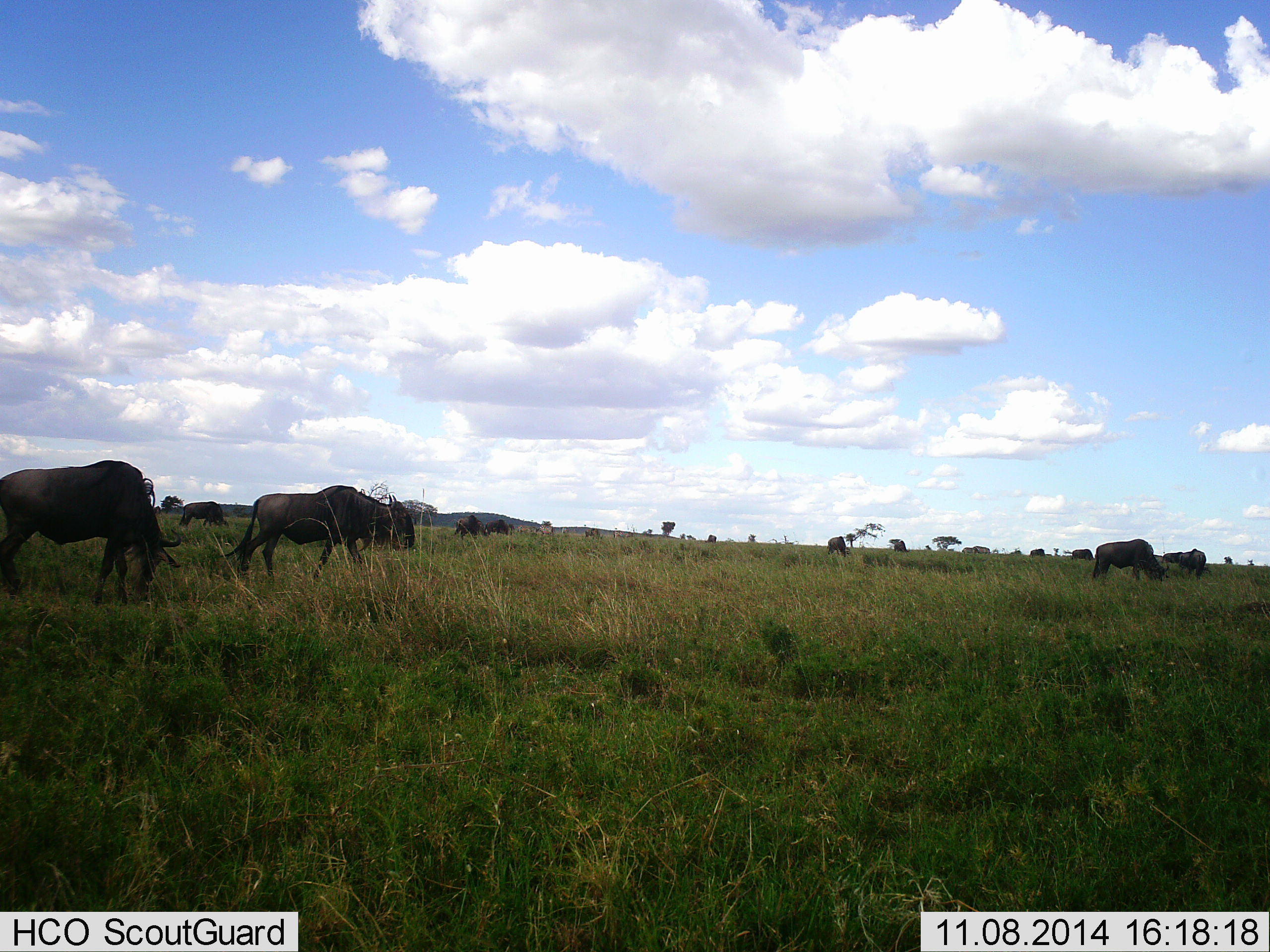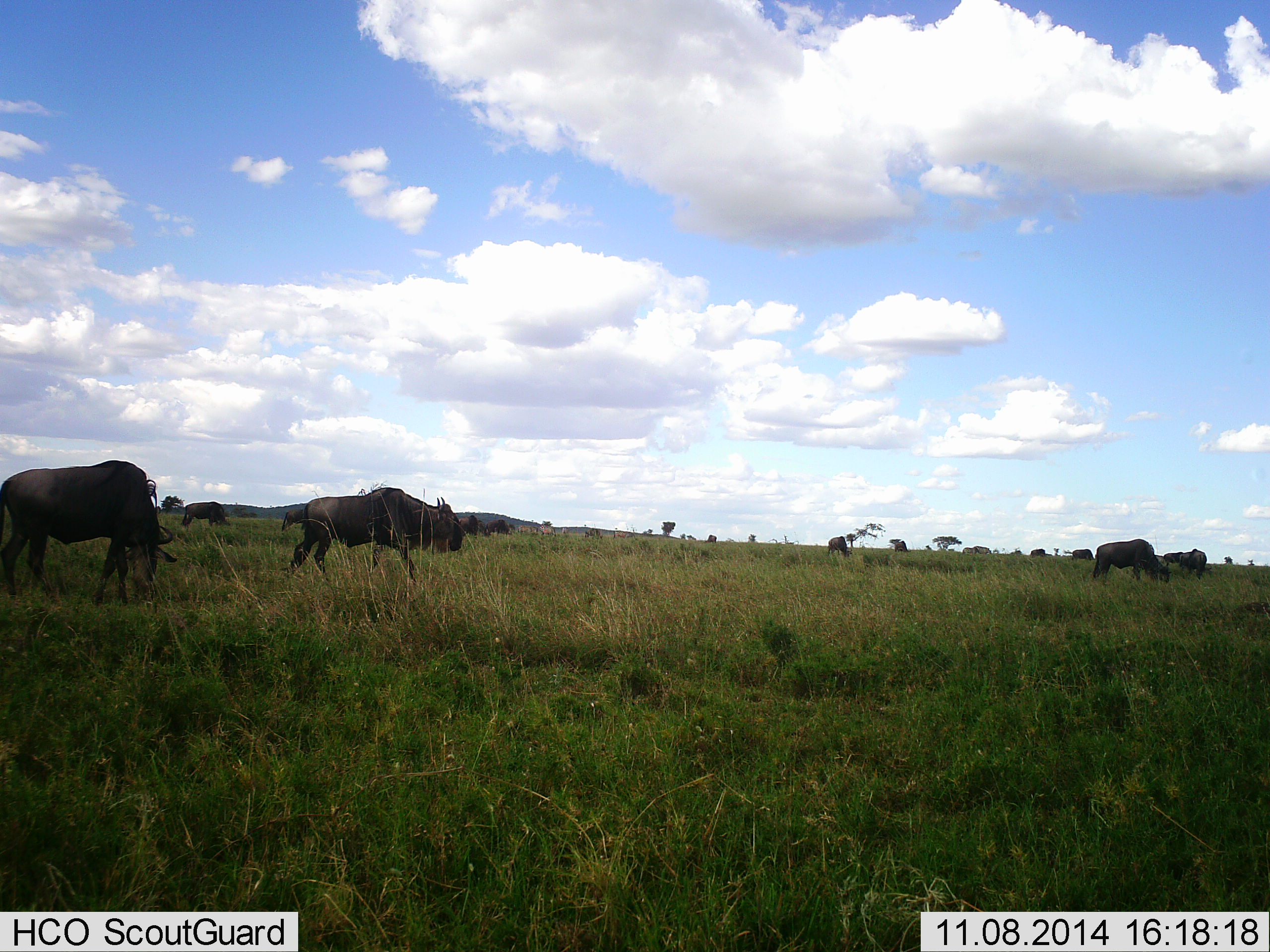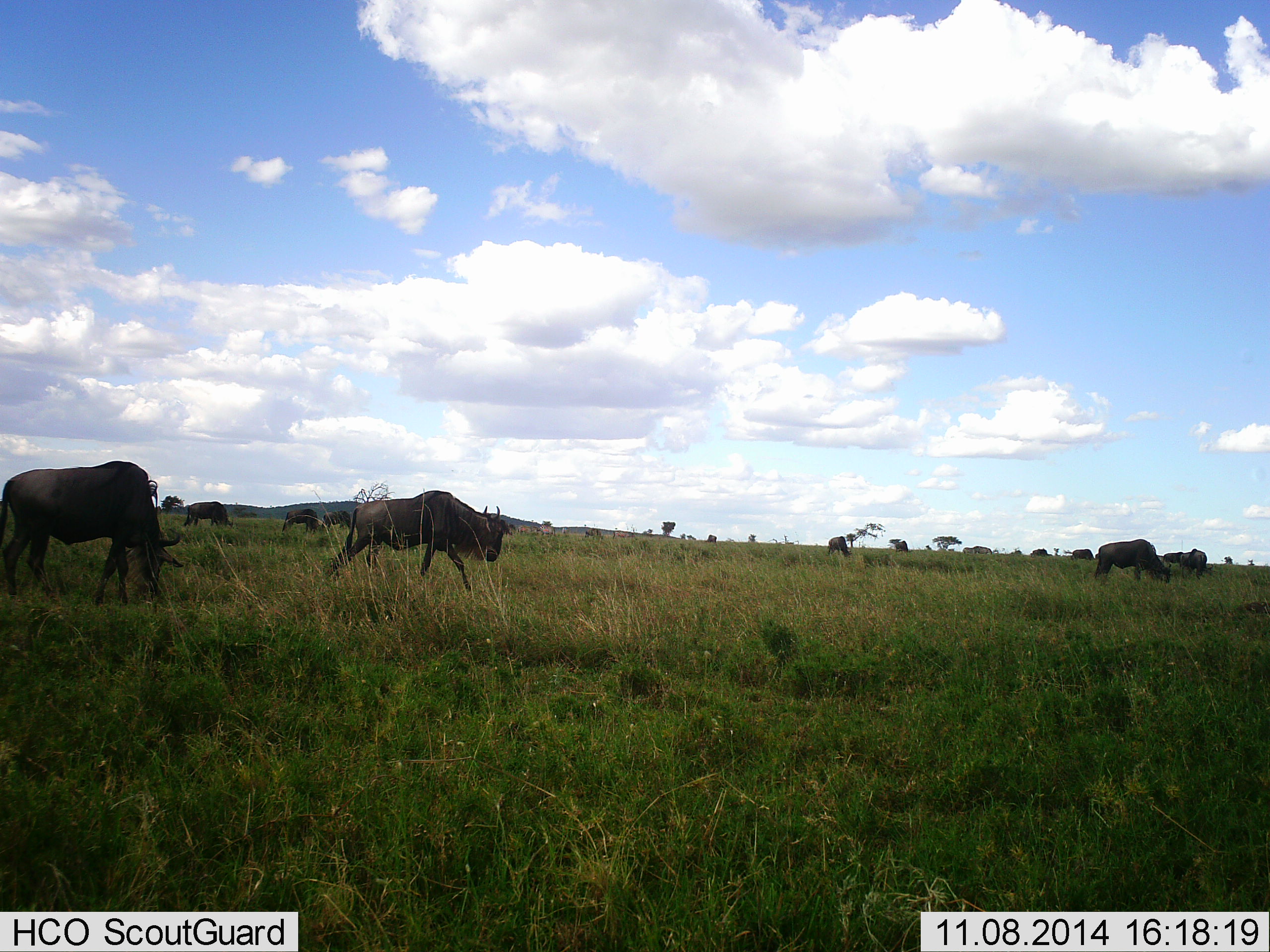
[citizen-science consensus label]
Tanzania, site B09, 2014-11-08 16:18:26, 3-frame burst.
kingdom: Animalia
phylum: Chordata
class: Mammalia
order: Artiodactyla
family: Bovidae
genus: Connochaetes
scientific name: Connochaetes taurinus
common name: blue wildebeest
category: wildebeest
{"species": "wildebeest (blue wildebeest) (Connochaetes taurinus)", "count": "11-50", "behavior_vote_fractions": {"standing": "20%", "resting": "0%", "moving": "70%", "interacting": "0%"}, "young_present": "0%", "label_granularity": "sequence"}